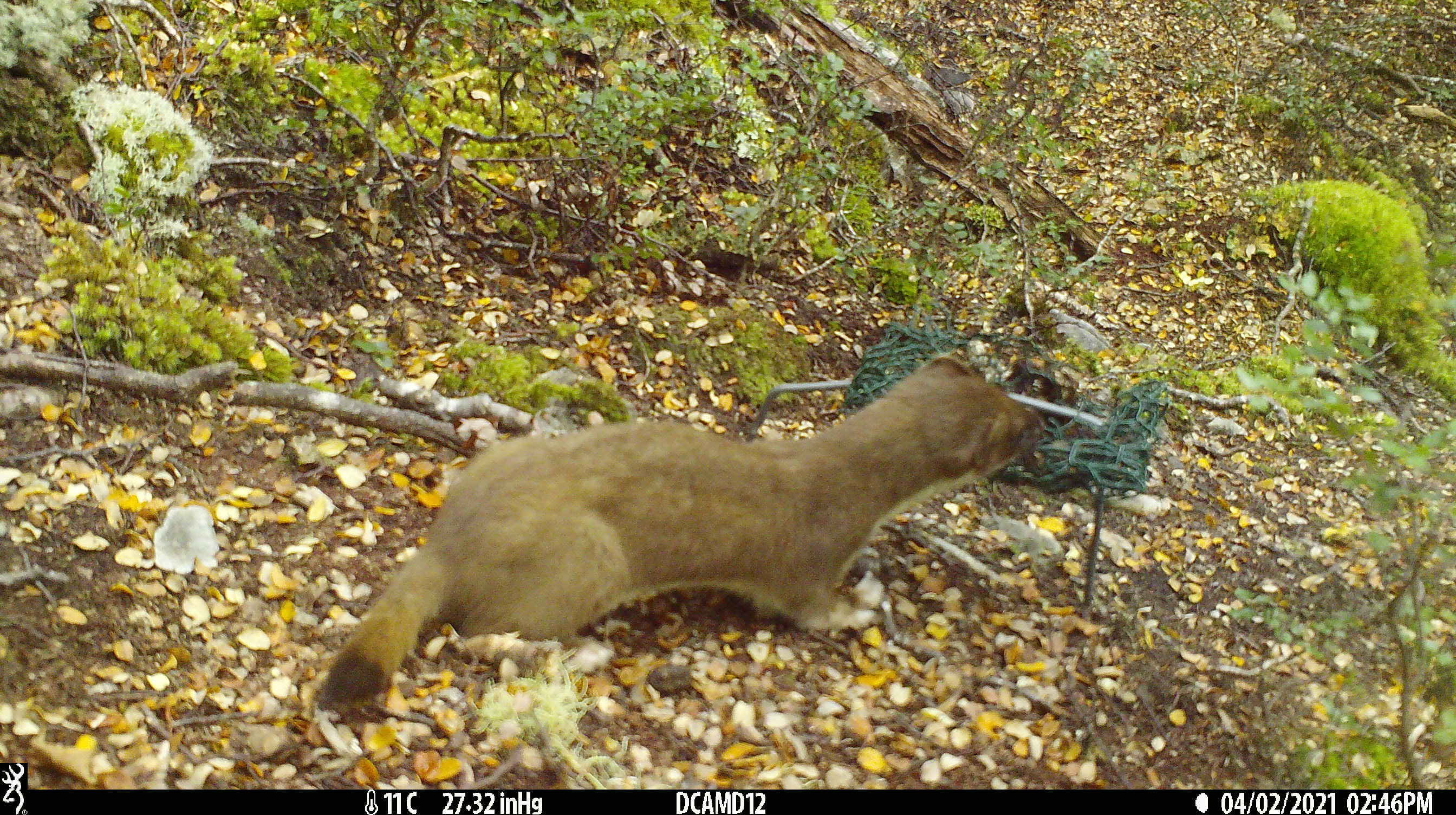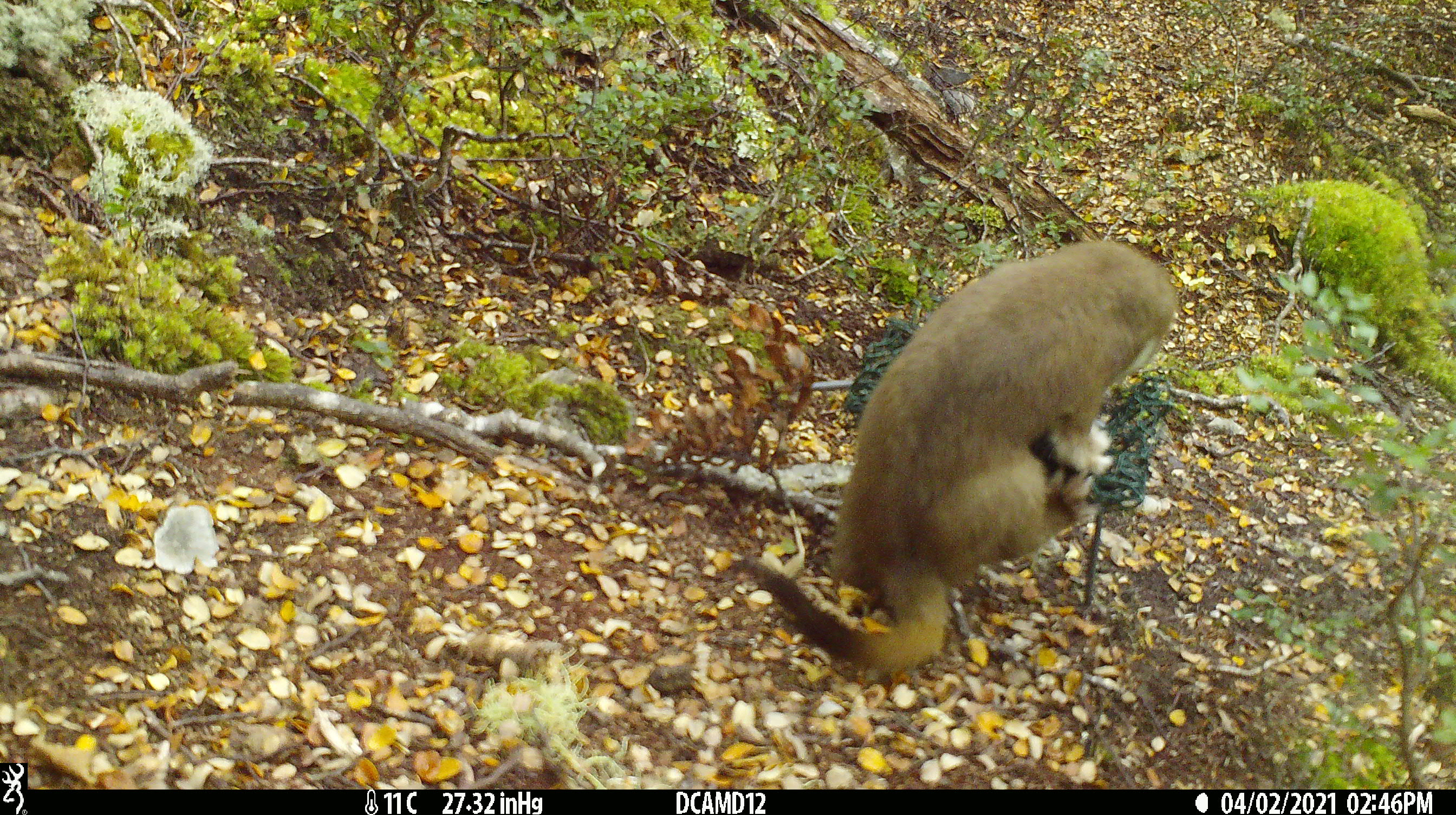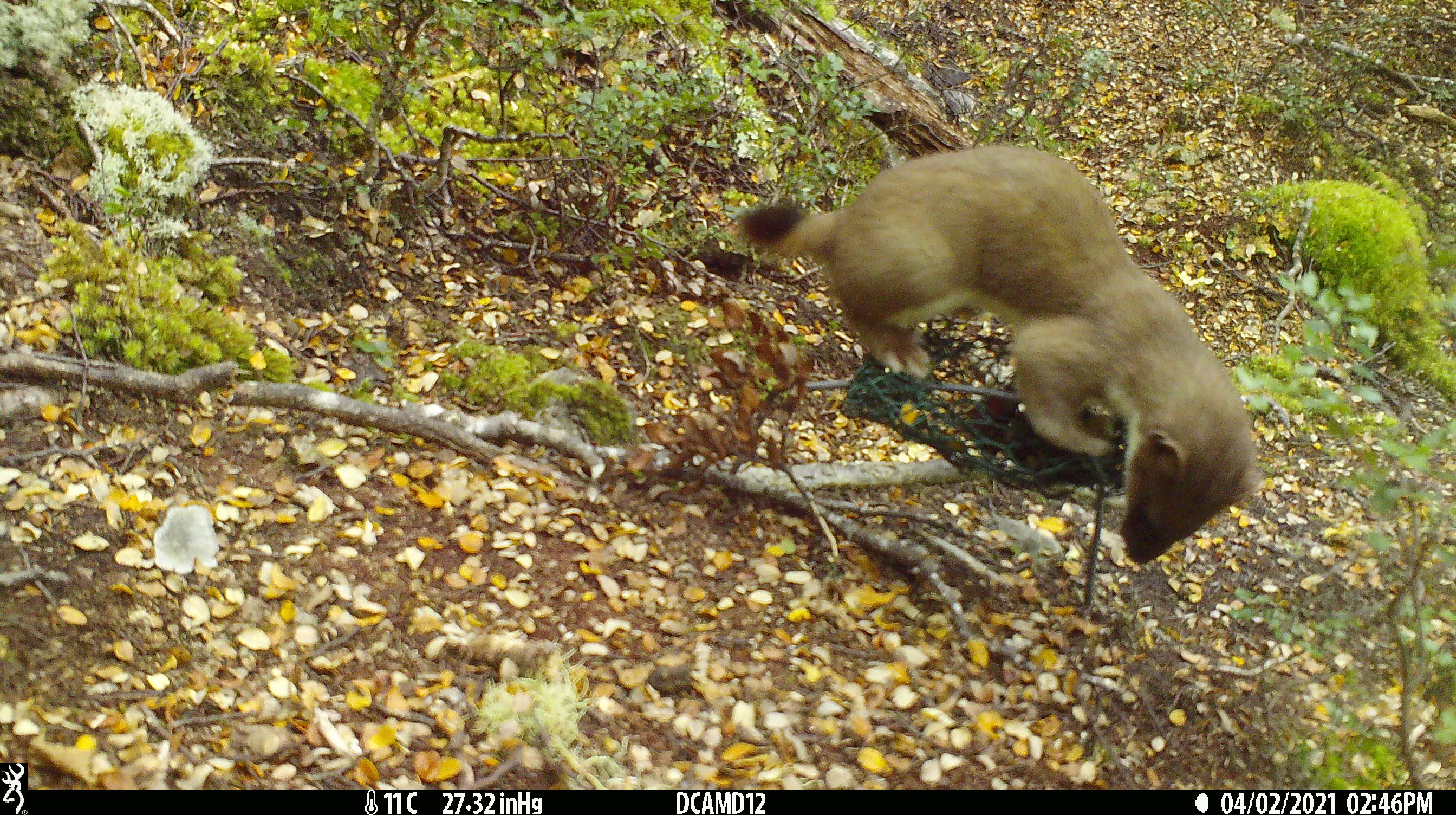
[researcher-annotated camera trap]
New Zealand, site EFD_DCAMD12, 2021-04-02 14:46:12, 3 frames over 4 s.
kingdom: Animalia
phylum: Chordata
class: Mammalia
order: Carnivora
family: Mustelidae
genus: Mustela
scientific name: Mustela erminea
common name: stoat